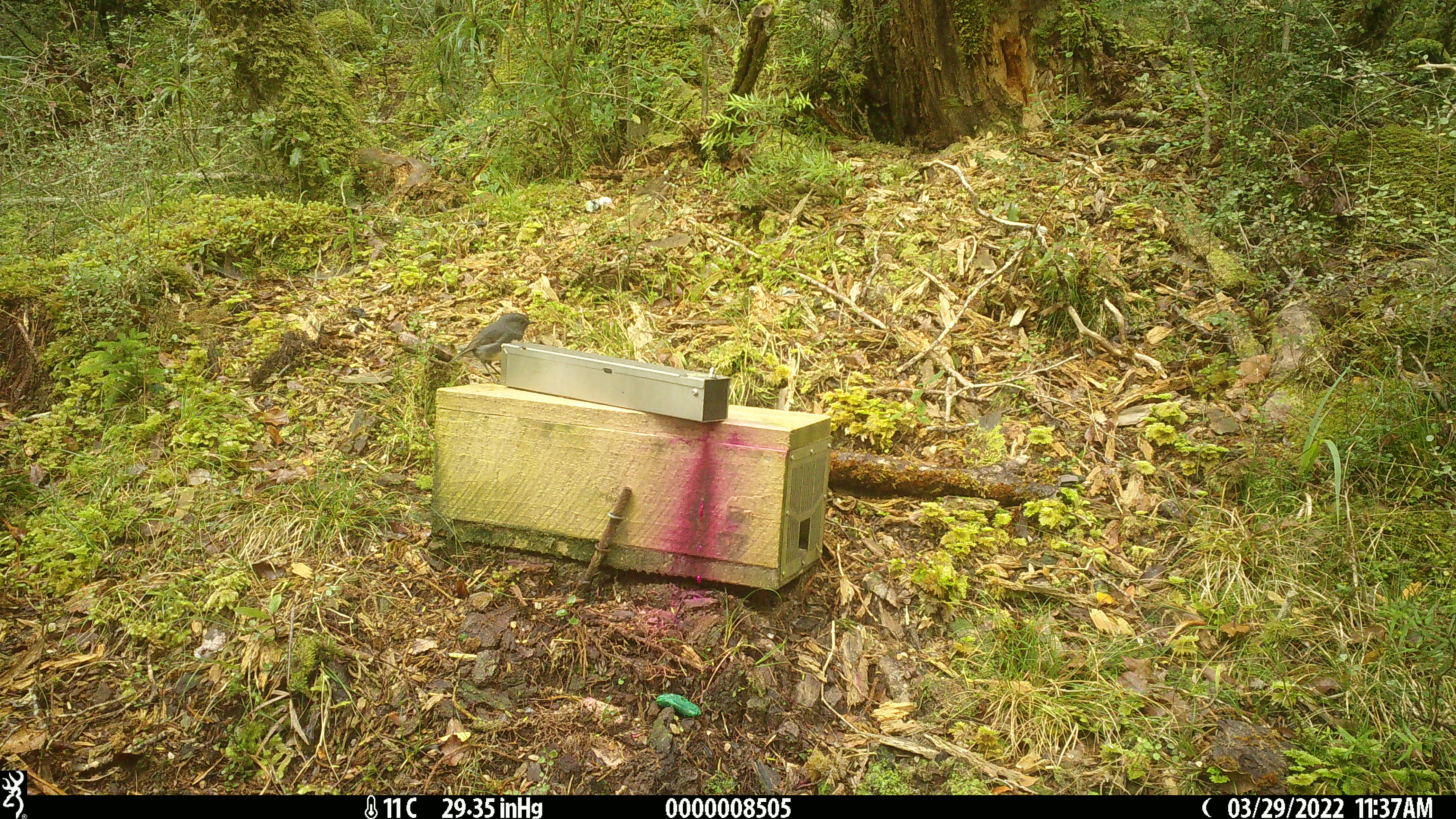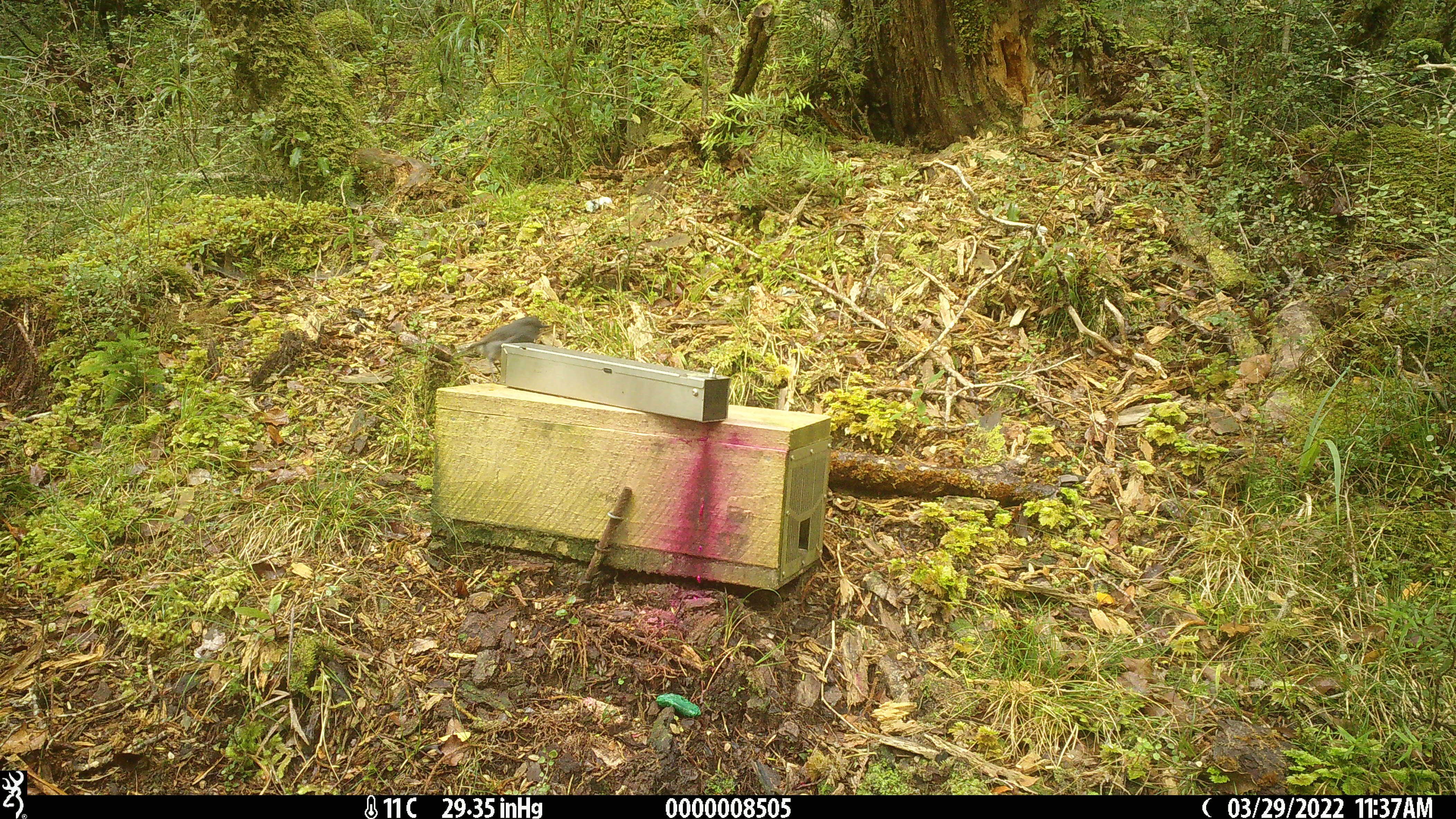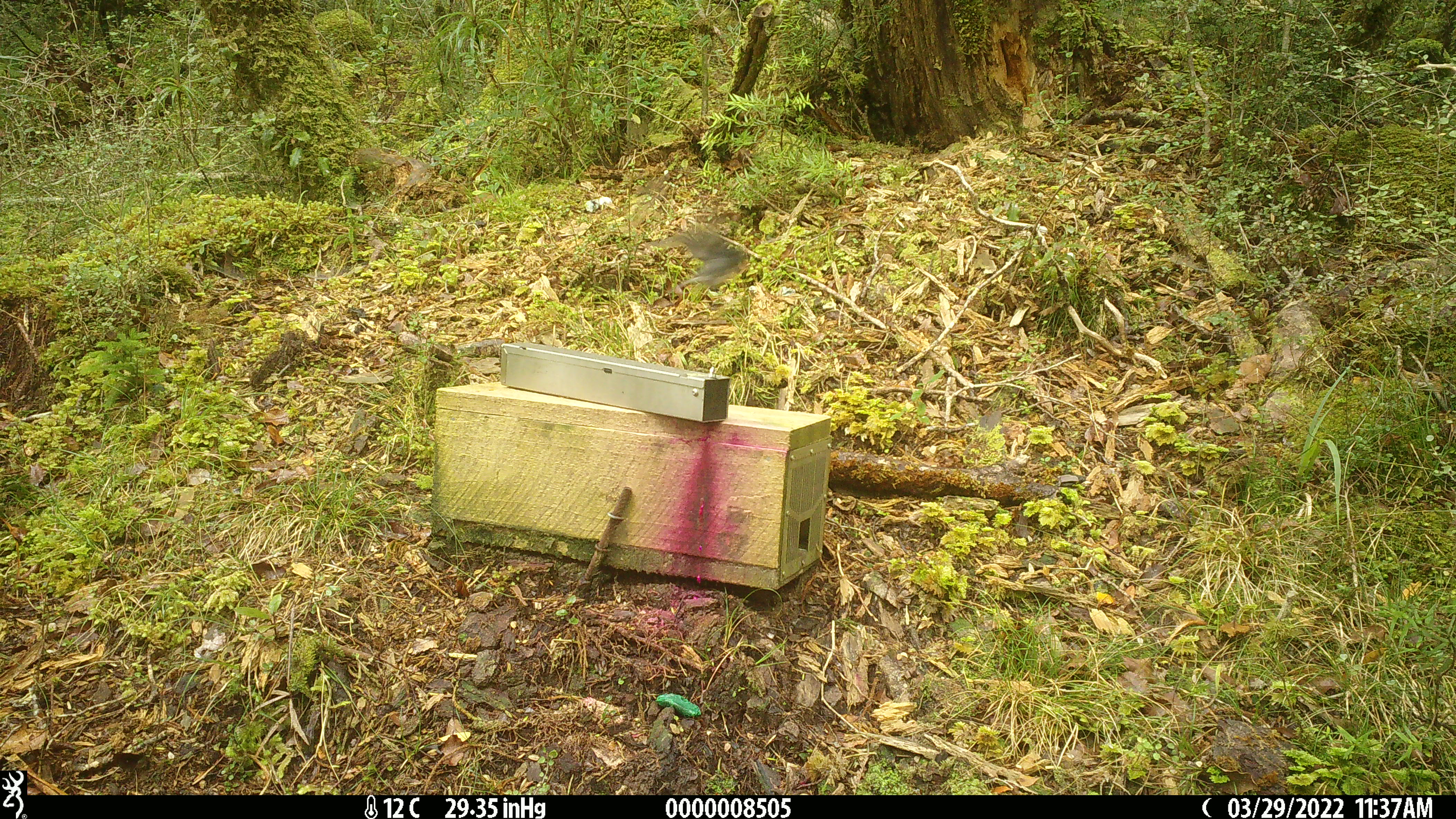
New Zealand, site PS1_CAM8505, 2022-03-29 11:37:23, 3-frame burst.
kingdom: Animalia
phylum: Chordata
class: Aves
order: Passeriformes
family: Petroicidae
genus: Petroica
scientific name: Petroica australis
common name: new zealand robin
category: robin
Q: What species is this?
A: Robin (new zealand robin) (Petroica australis).